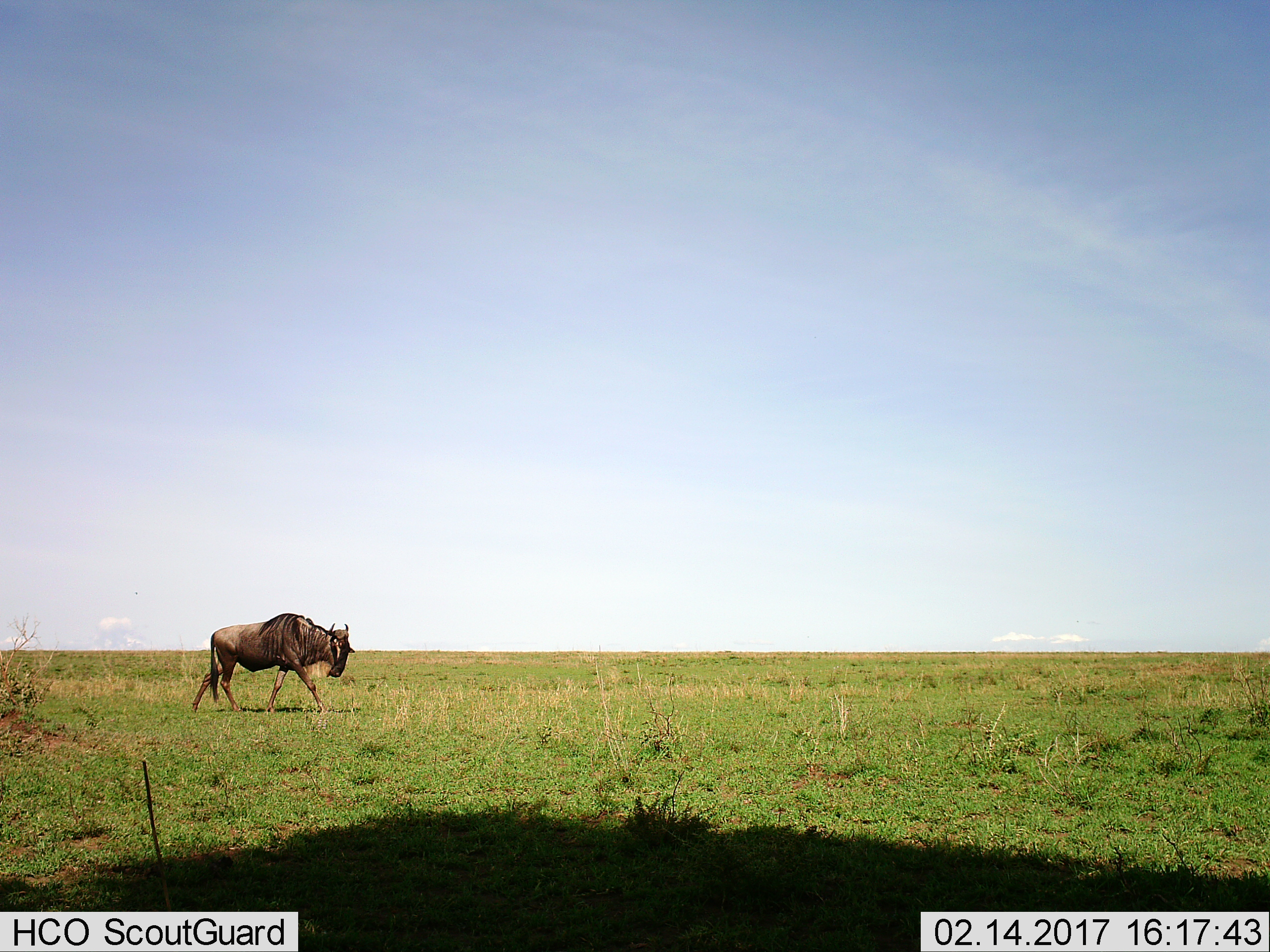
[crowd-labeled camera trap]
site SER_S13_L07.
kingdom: Animalia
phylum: Chordata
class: Mammalia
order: Artiodactyla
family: Bovidae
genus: Connochaetes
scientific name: Connochaetes taurinus taurinus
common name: blue wildebeest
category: wildebeestblue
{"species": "wildebeestblue (blue wildebeest) (Connochaetes taurinus taurinus)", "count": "1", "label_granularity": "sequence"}